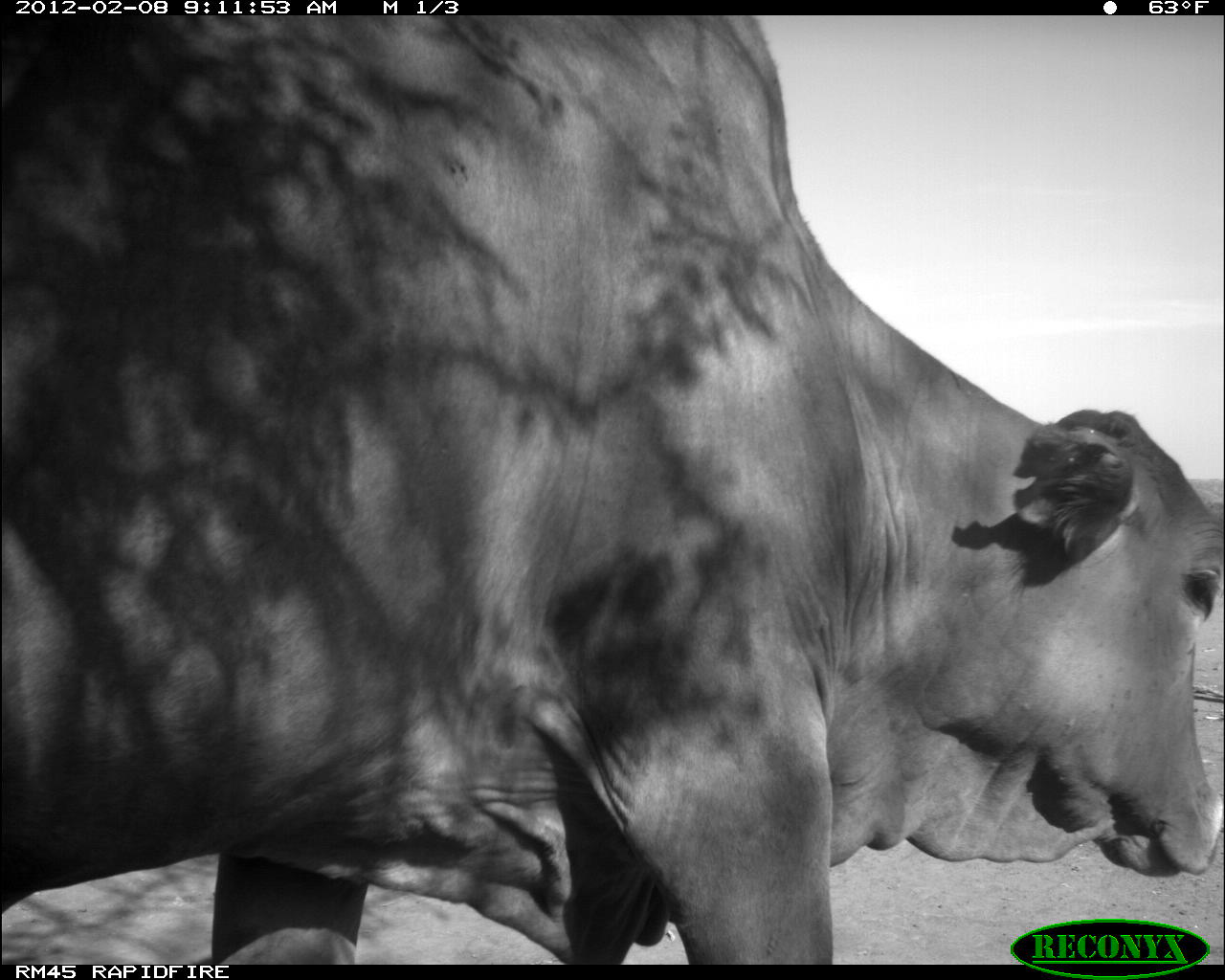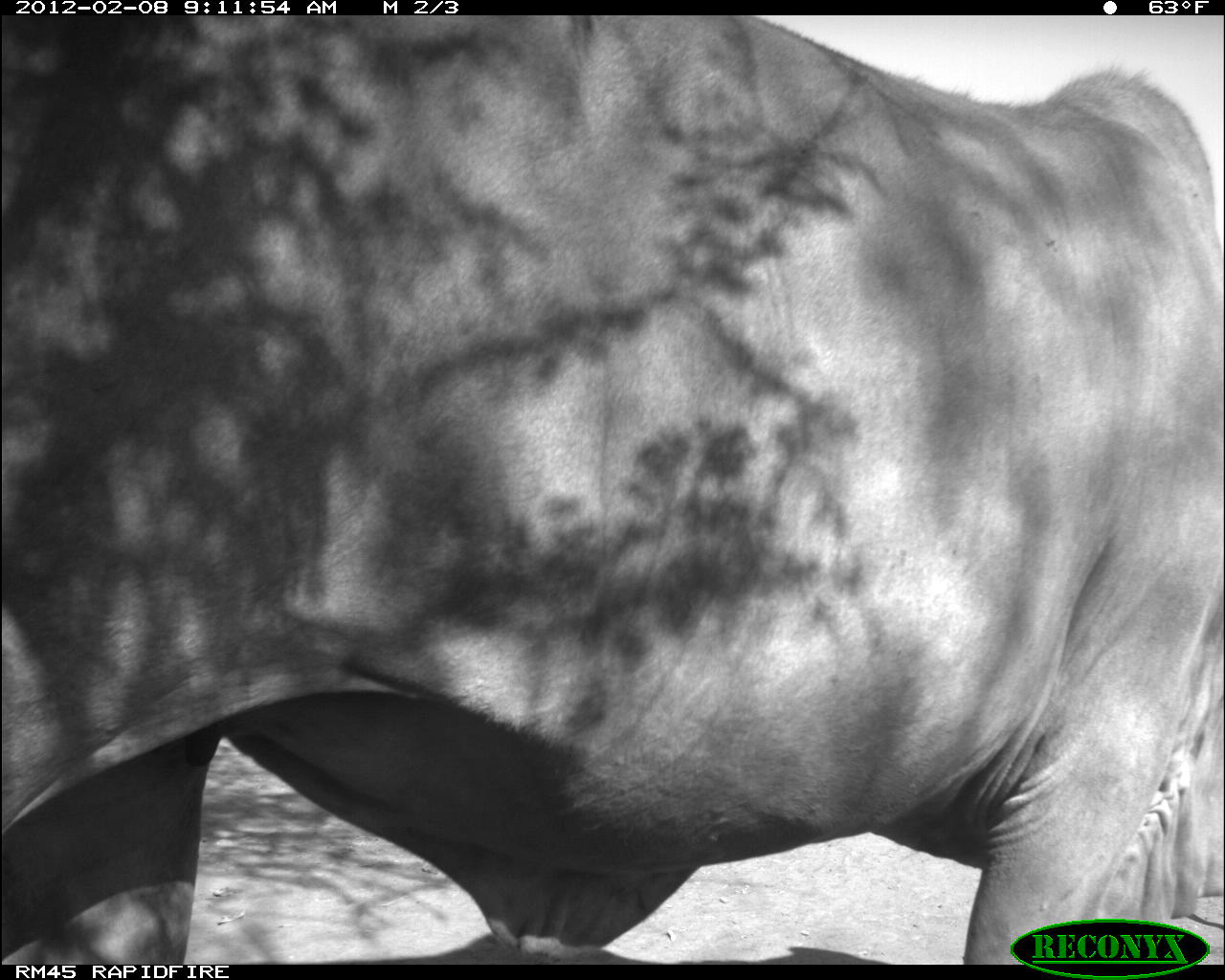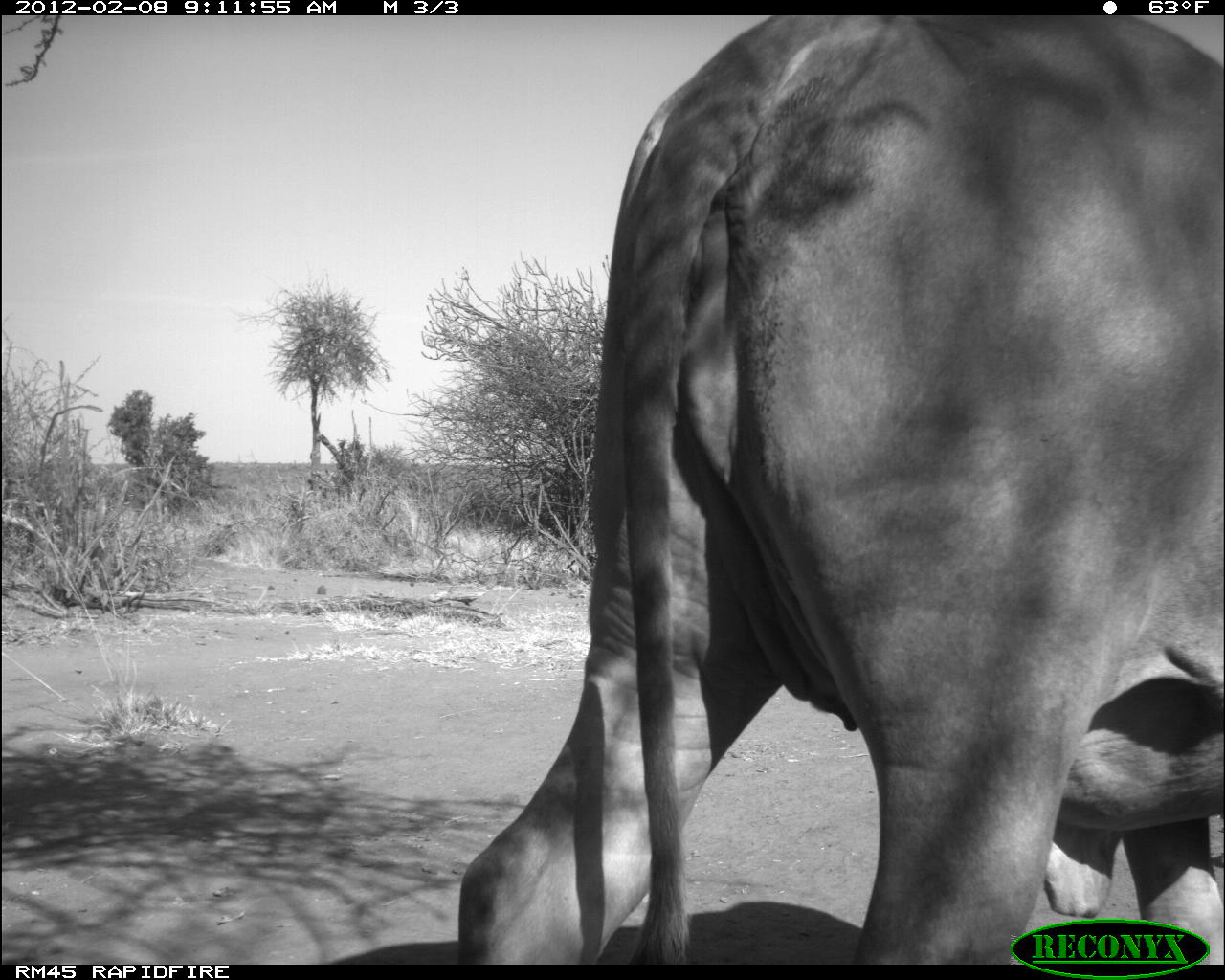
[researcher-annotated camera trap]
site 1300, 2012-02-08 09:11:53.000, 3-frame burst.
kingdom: Animalia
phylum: Chordata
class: Mammalia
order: Artiodactyla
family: Bovidae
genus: Bos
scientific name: Bos taurus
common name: domestic cattle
Bos taurus (domestic cattle), count 1.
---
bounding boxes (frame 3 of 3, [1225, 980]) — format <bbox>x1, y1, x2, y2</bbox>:
bos taurus: <bbox>455, 11, 1225, 960</bbox>